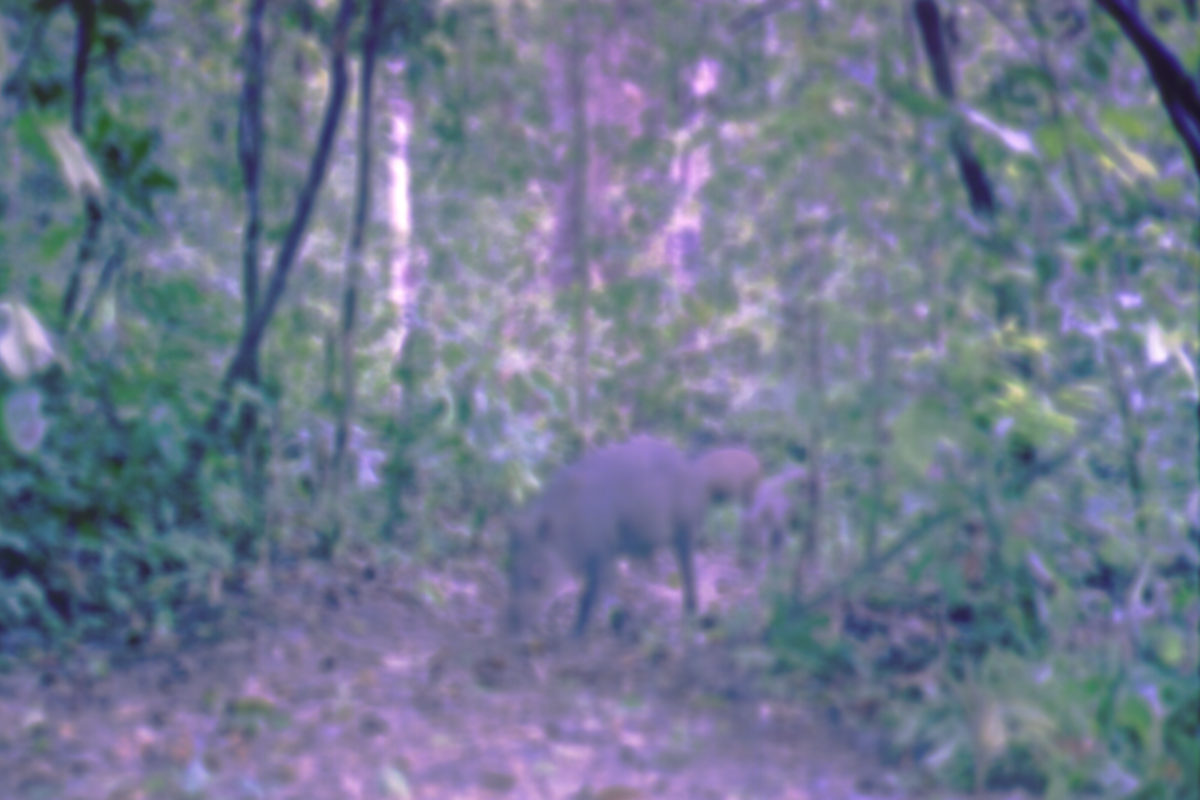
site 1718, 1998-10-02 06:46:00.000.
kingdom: Animalia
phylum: Chordata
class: Mammalia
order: Artiodactyla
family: Suidae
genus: Sus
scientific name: Sus scrofa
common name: wild boar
Sus scrofa (wild boar), count 3.